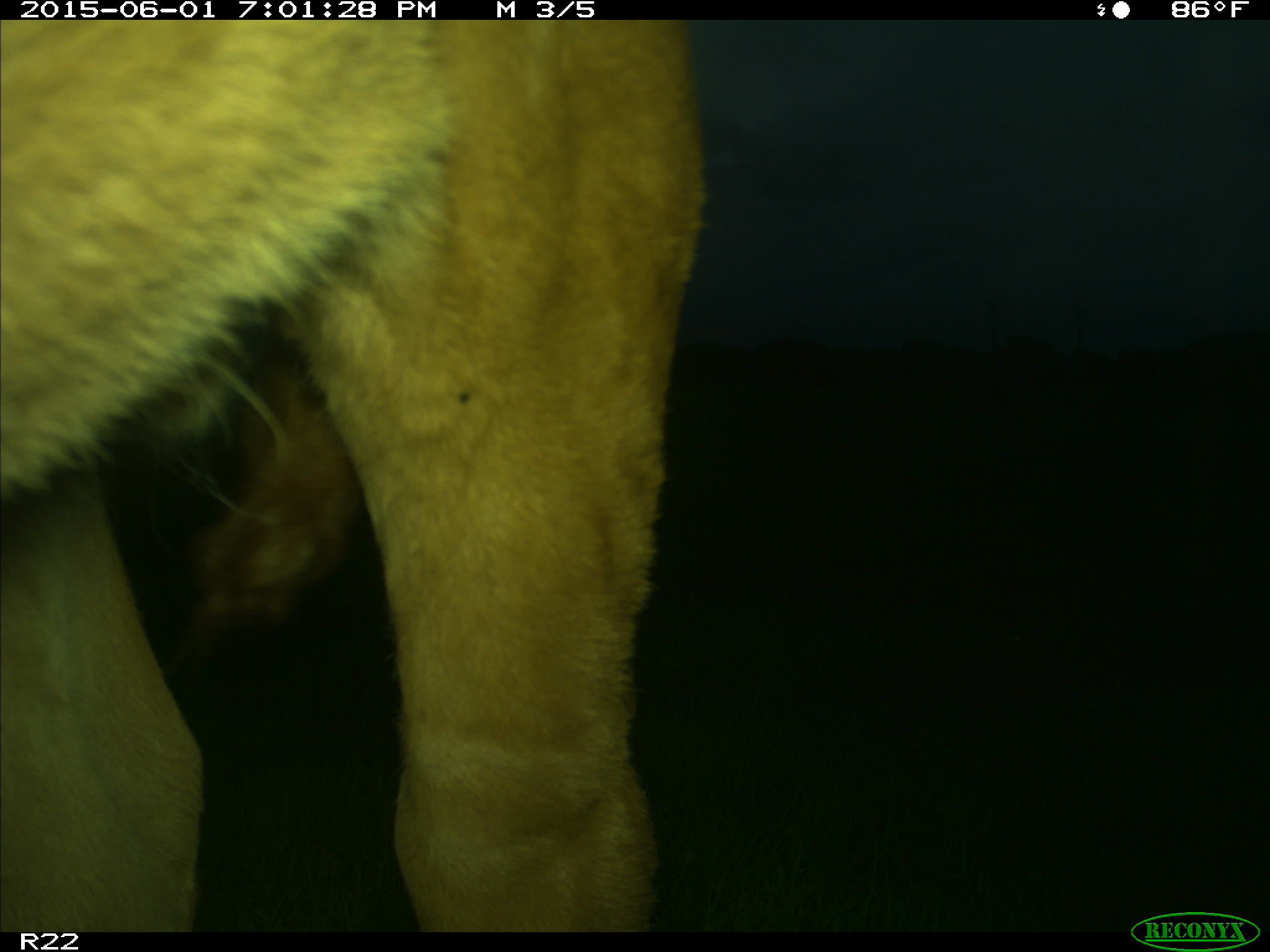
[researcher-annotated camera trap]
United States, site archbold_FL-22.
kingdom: Animalia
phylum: Chordata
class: Mammalia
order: Artiodactyla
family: Bovidae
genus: Bos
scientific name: Bos taurus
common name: domestic cow